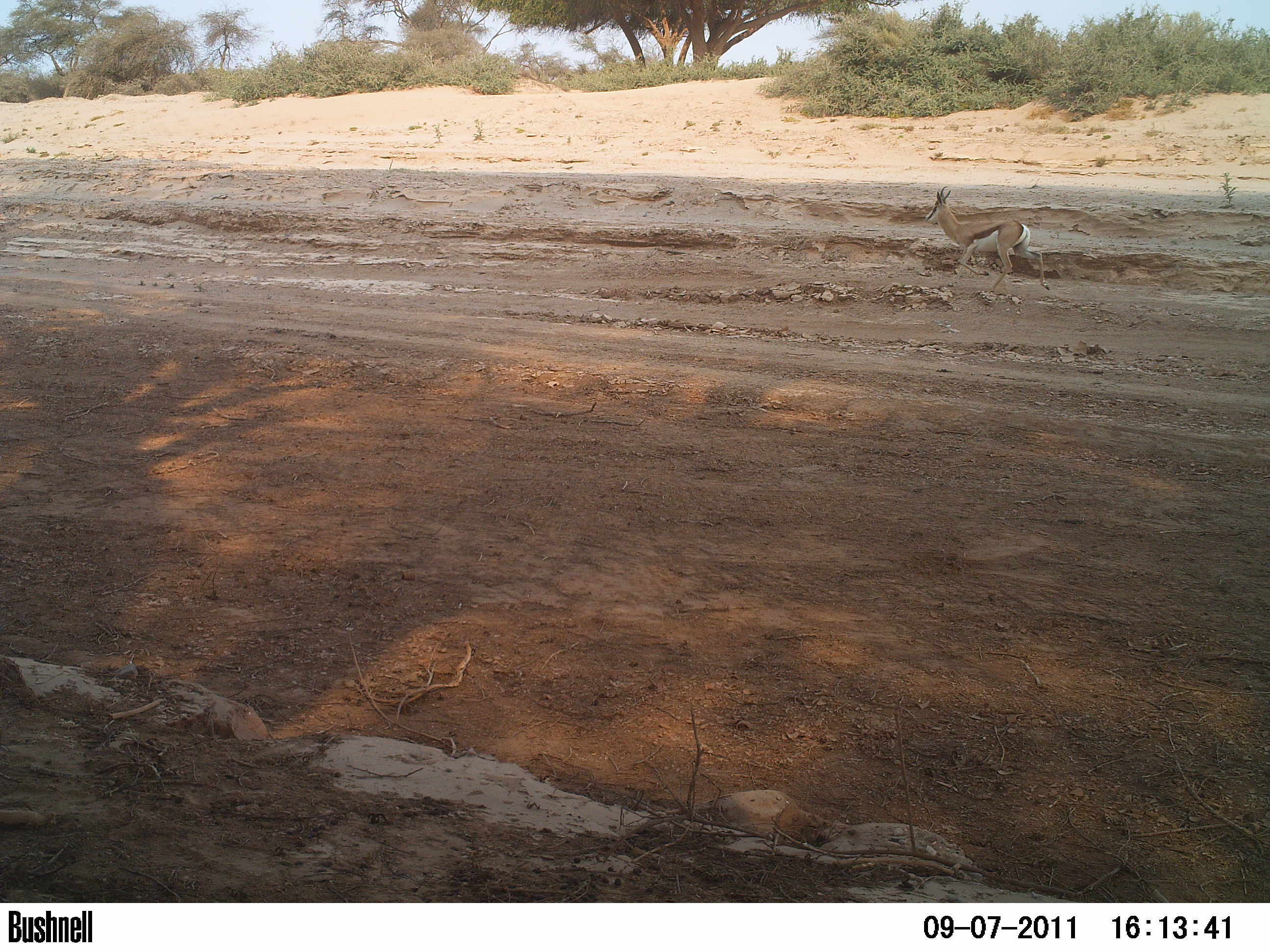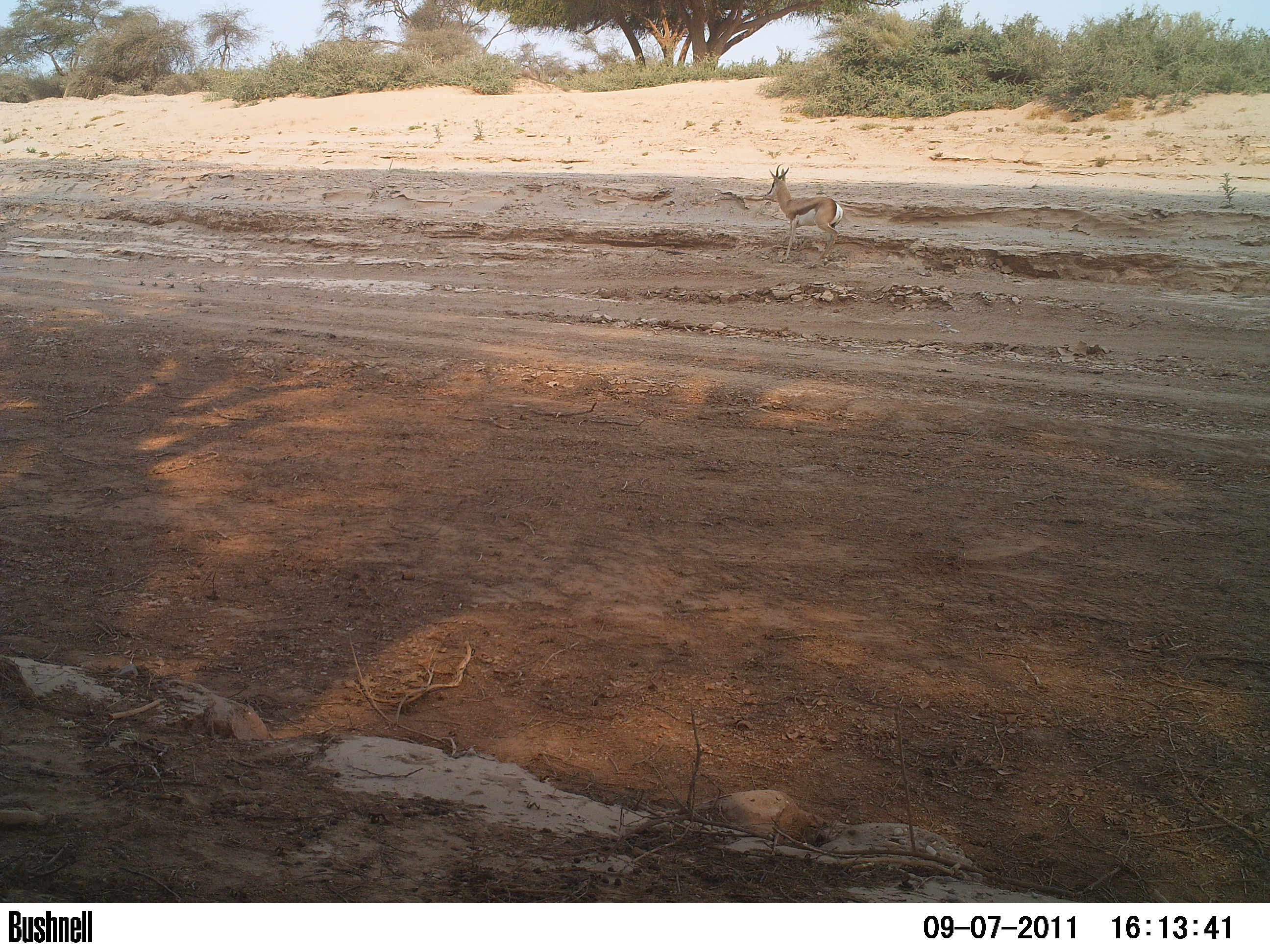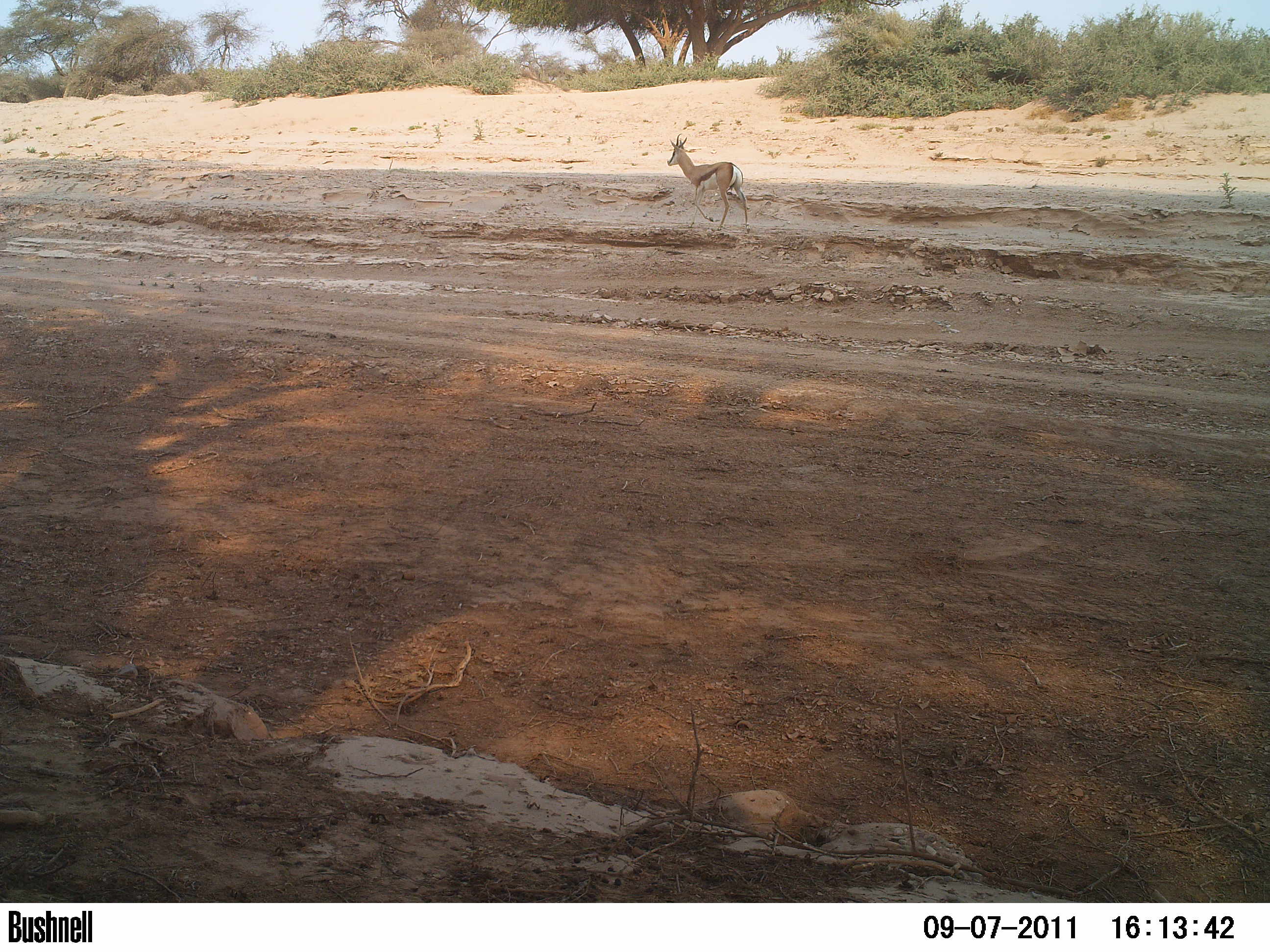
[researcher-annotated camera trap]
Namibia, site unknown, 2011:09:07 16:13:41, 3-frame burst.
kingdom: Animalia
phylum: Chordata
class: Mammalia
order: Artiodactyla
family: Bovidae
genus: Antidorcas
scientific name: Antidorcas marsupialis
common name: springbok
Antidorcas marsupialis (springbok).